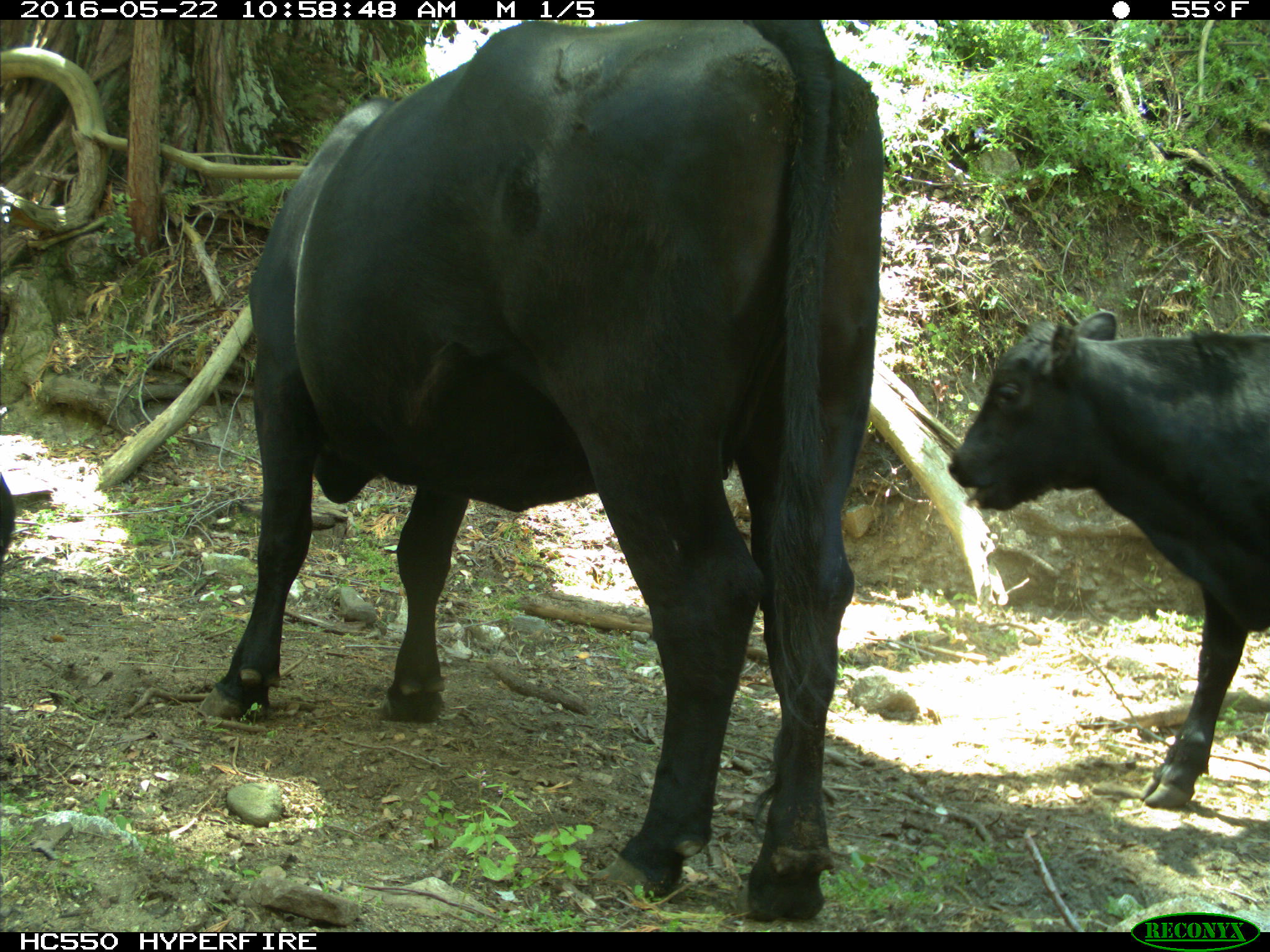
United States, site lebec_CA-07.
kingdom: Animalia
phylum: Chordata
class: Mammalia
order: Artiodactyla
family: Bovidae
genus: Bos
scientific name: Bos taurus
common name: domestic cow